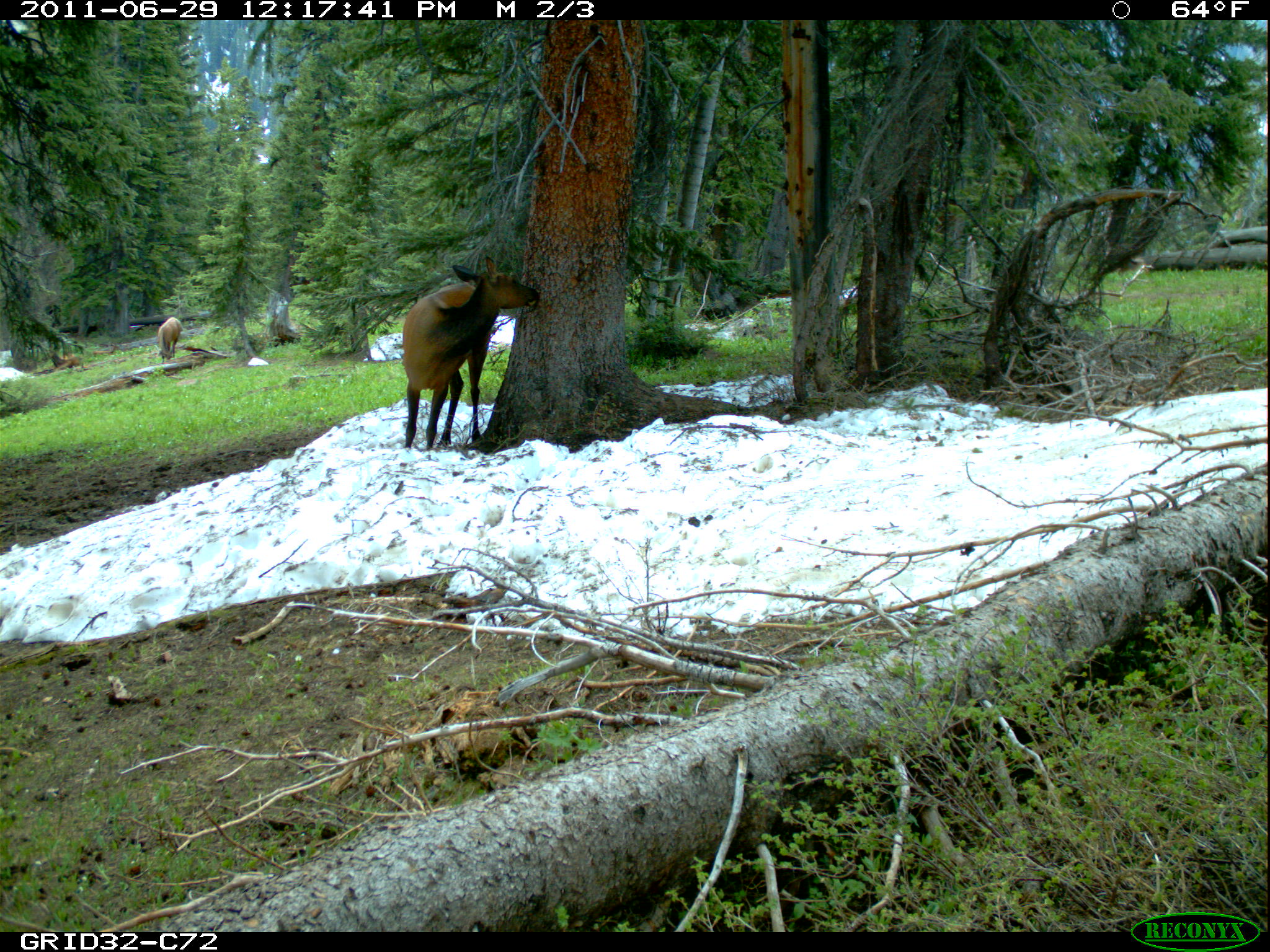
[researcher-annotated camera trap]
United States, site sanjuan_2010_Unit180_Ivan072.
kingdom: Animalia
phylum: Chordata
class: Mammalia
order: Artiodactyla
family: Cervidae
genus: Cervus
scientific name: Cervus elaphus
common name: red deer